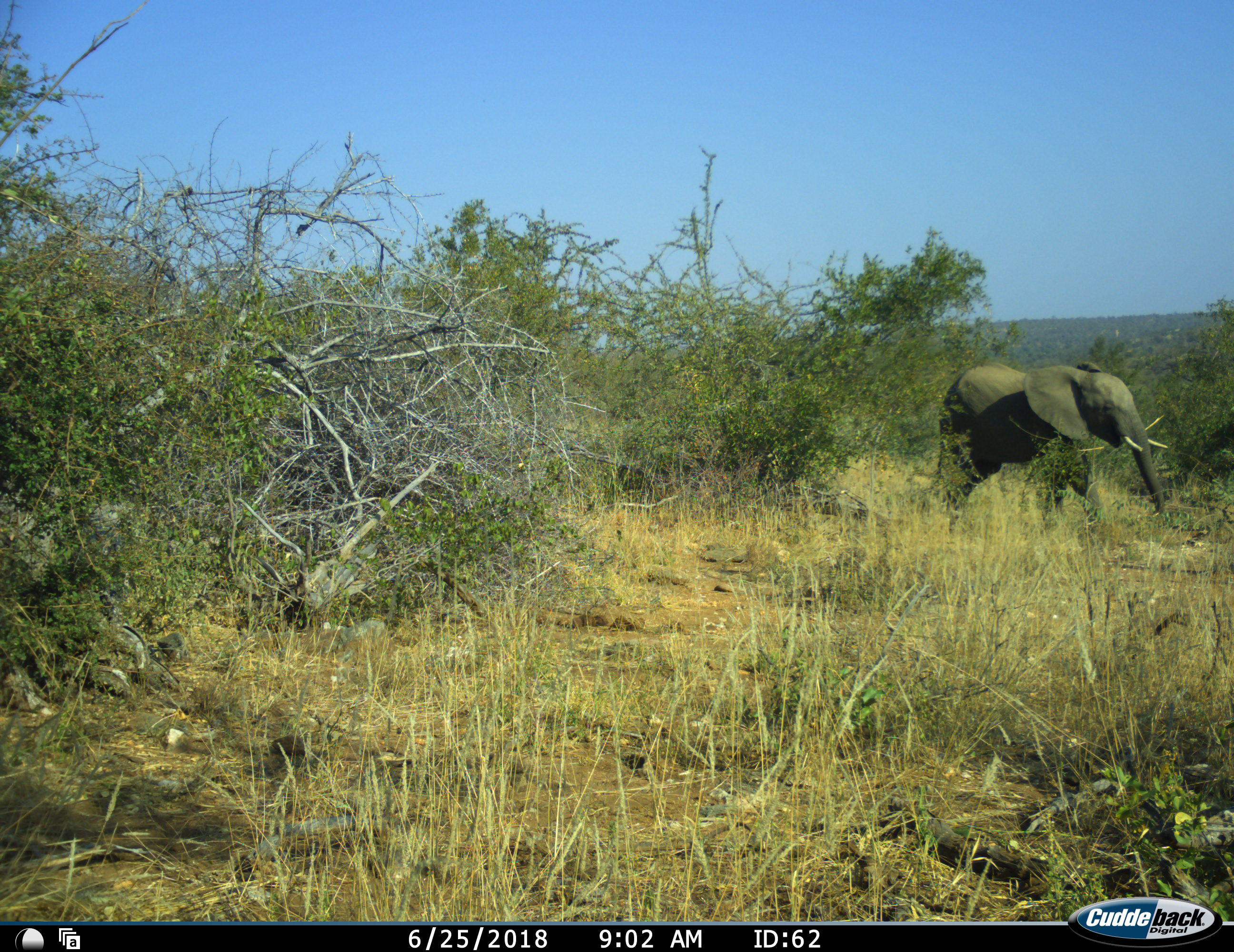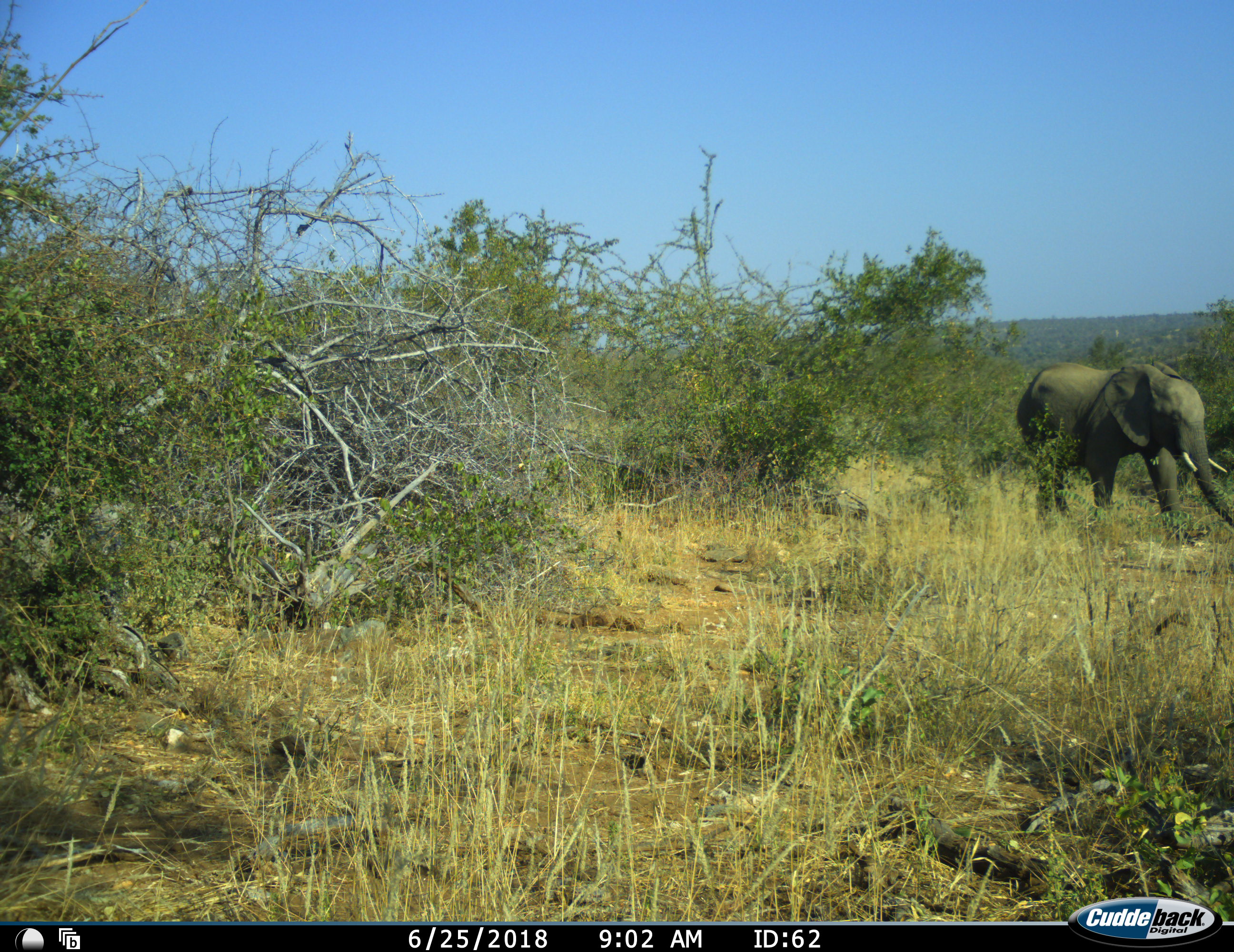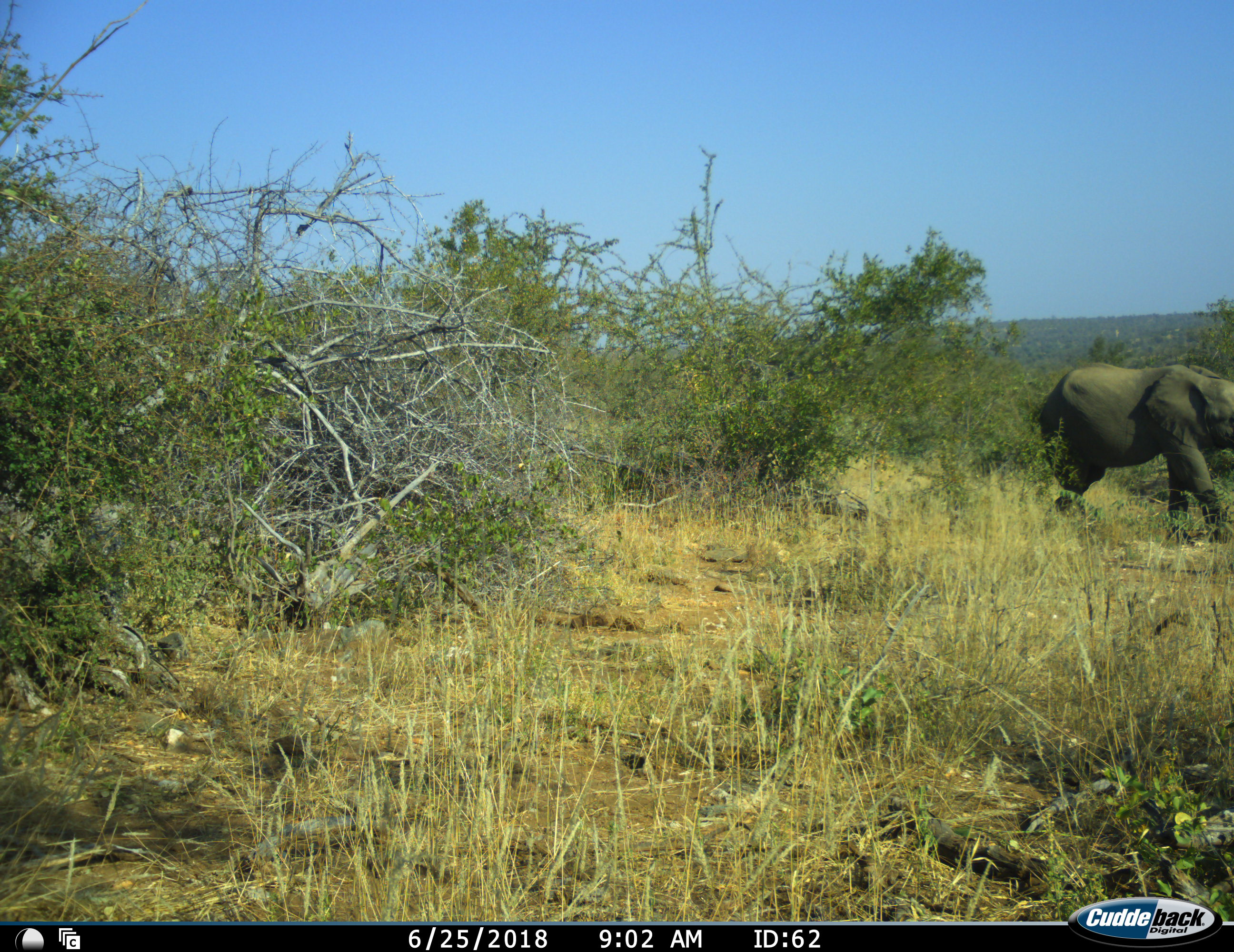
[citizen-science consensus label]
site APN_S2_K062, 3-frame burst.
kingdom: Animalia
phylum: Chordata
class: Mammalia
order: Proboscidea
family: Elephantidae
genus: Loxodonta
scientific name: Loxodonta africana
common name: african bush elephant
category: elephant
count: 1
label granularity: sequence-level